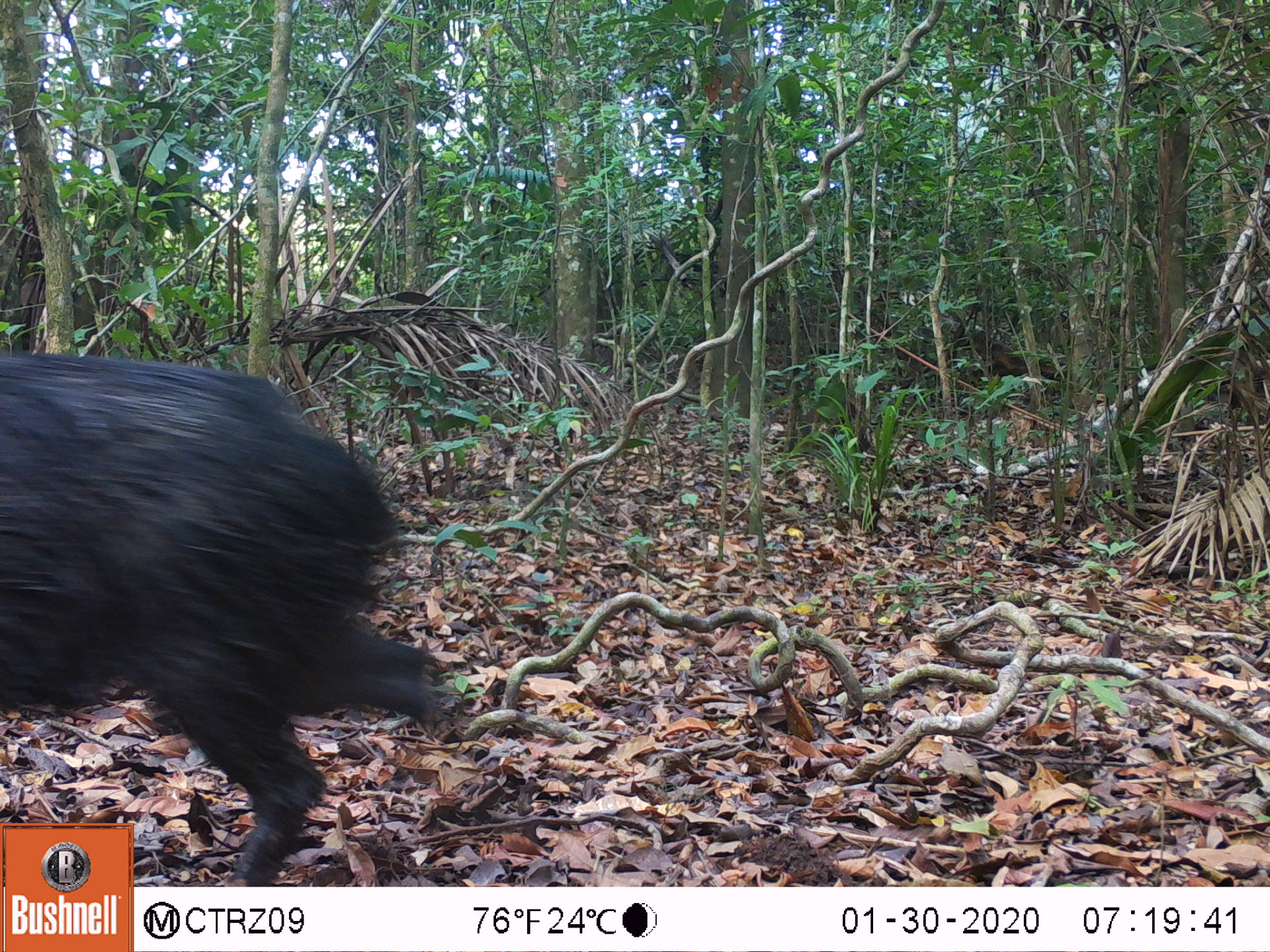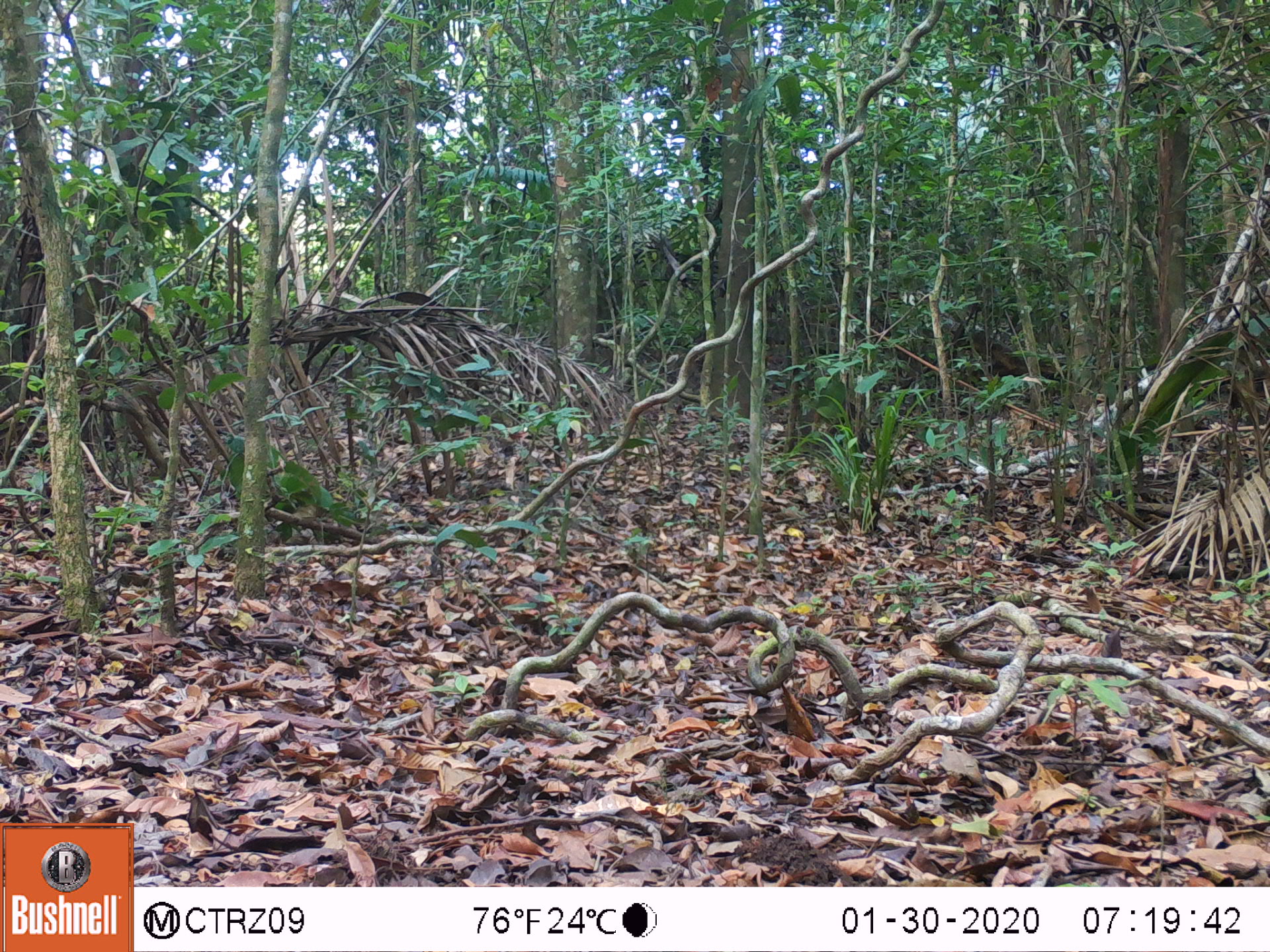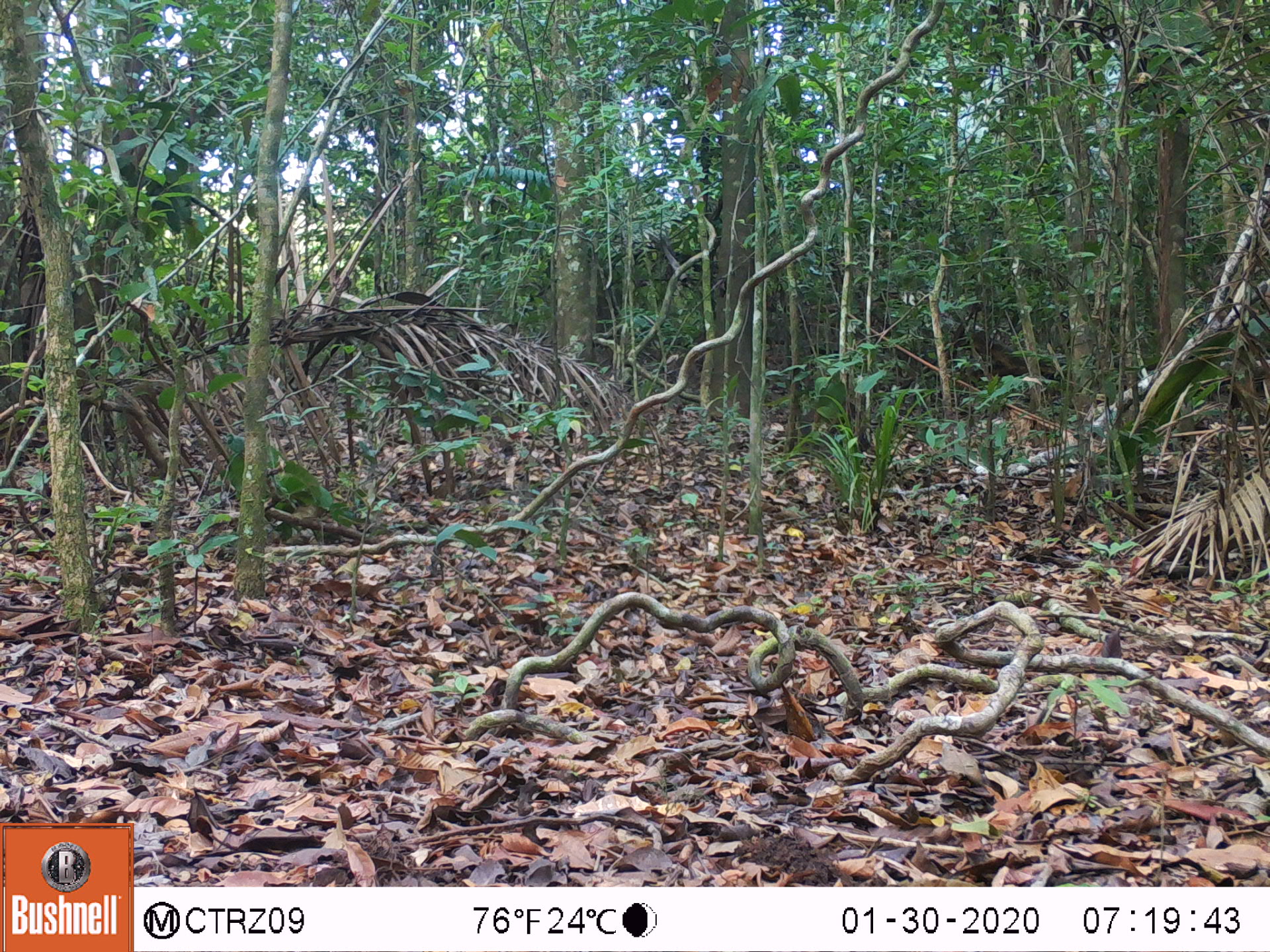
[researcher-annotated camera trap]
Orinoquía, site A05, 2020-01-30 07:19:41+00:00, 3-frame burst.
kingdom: Animalia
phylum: Chordata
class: Mammalia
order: Artiodactyla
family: Tayassuidae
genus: Pecari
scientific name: Pecari tajacu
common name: collared peccary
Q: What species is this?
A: Collared peccary (Pecari tajacu).